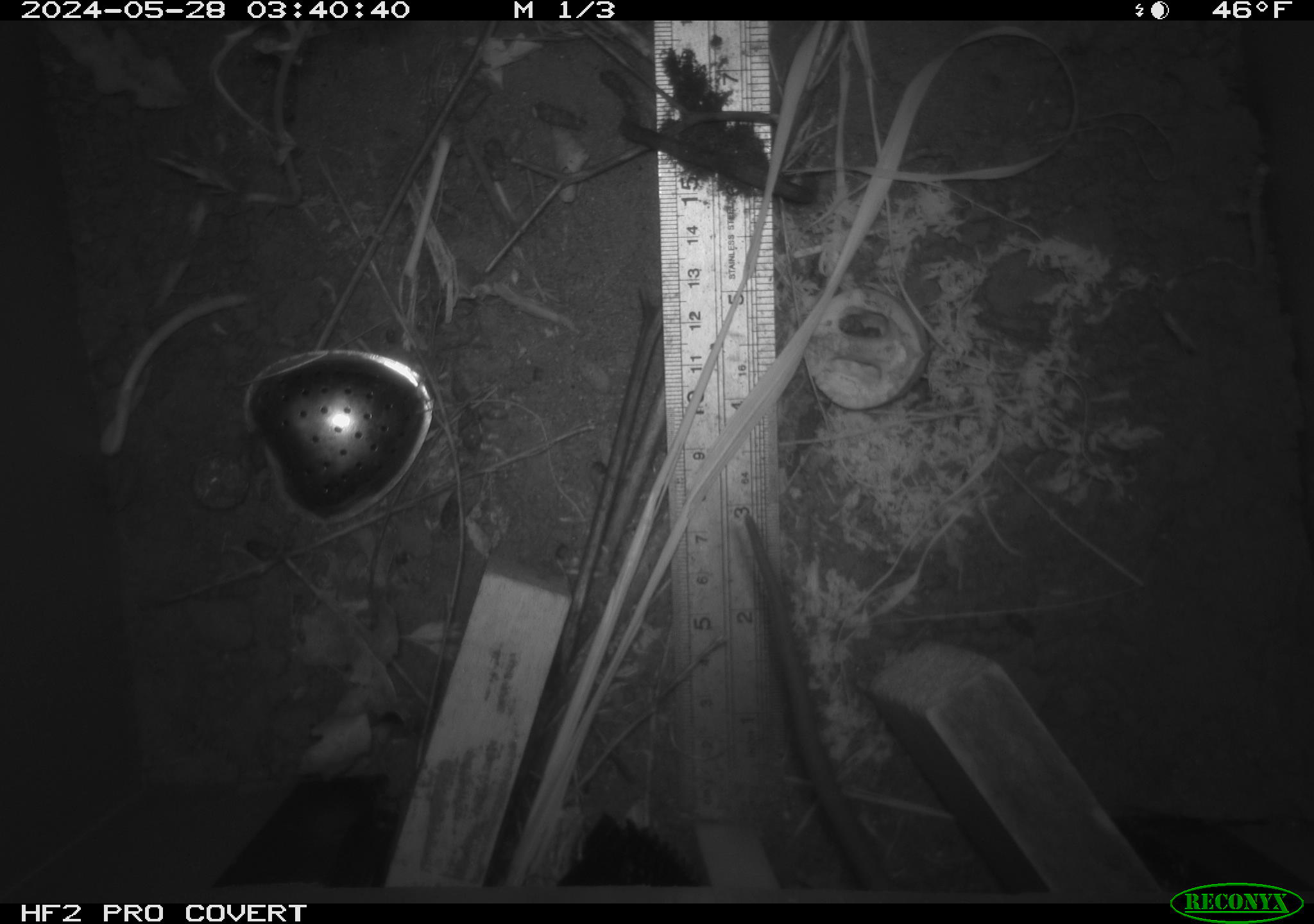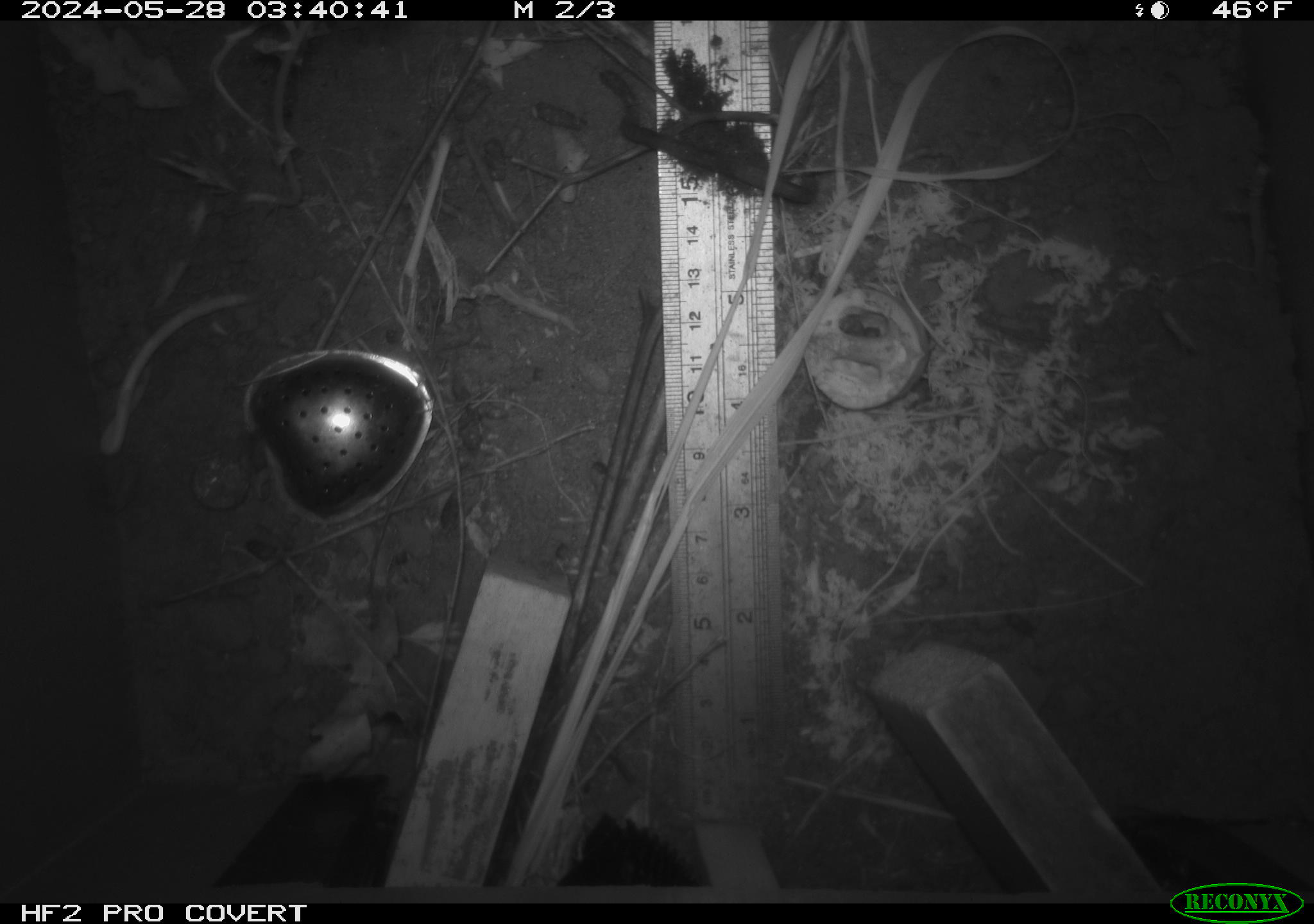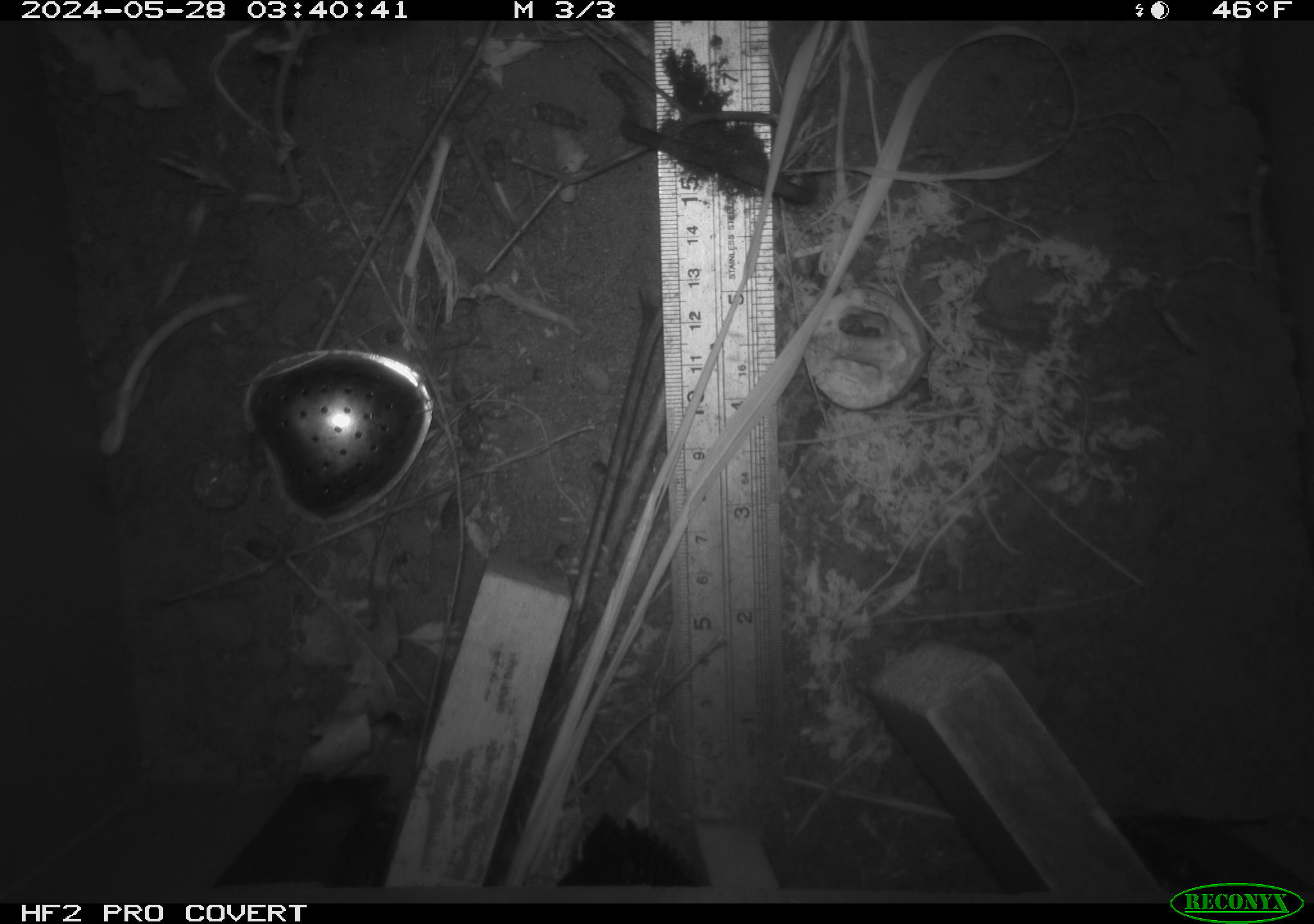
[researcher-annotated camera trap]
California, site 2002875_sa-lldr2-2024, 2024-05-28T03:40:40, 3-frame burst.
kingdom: Animalia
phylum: Chordata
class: Mammalia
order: Rodentia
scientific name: Rodentia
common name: rodent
Rodent (Rodentia).